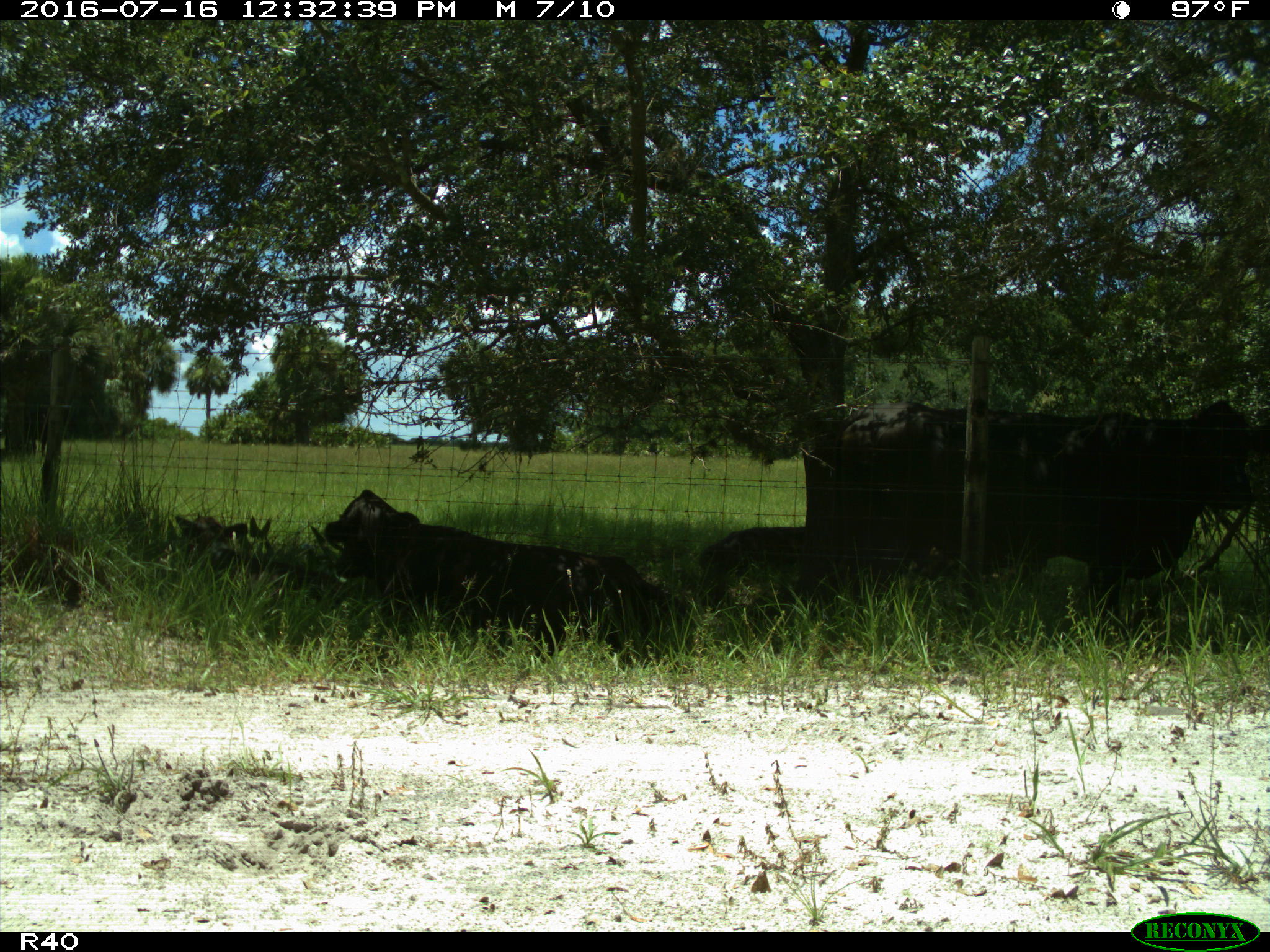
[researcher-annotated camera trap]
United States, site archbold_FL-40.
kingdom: Animalia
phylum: Chordata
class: Mammalia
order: Artiodactyla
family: Bovidae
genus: Bos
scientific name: Bos taurus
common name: domestic cow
Bos taurus (domestic cow).